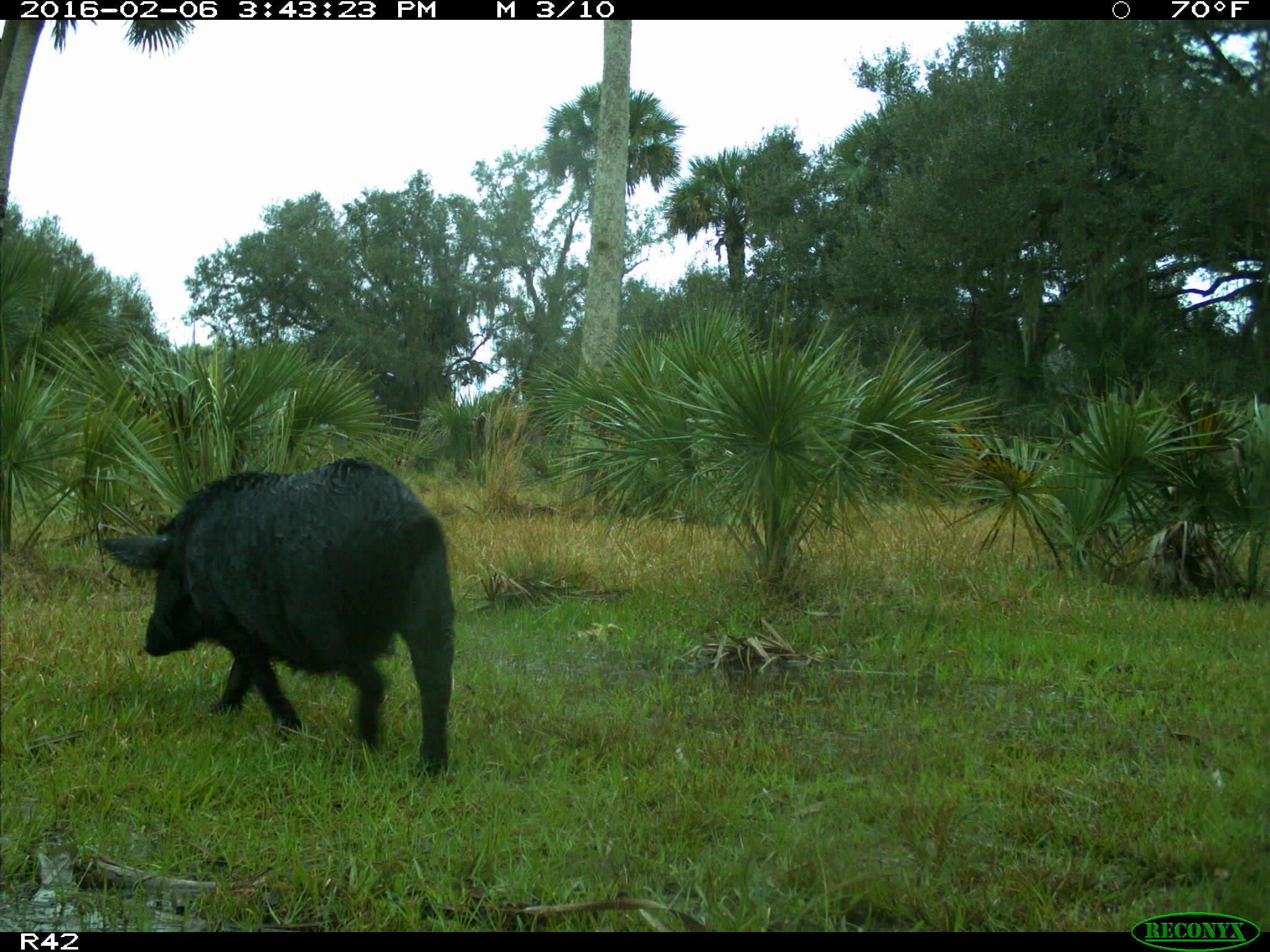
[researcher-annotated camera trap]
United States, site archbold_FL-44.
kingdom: Animalia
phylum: Chordata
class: Mammalia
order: Artiodactyla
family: Suidae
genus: Sus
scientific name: Sus scrofa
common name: wild boar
Sus scrofa (wild boar).